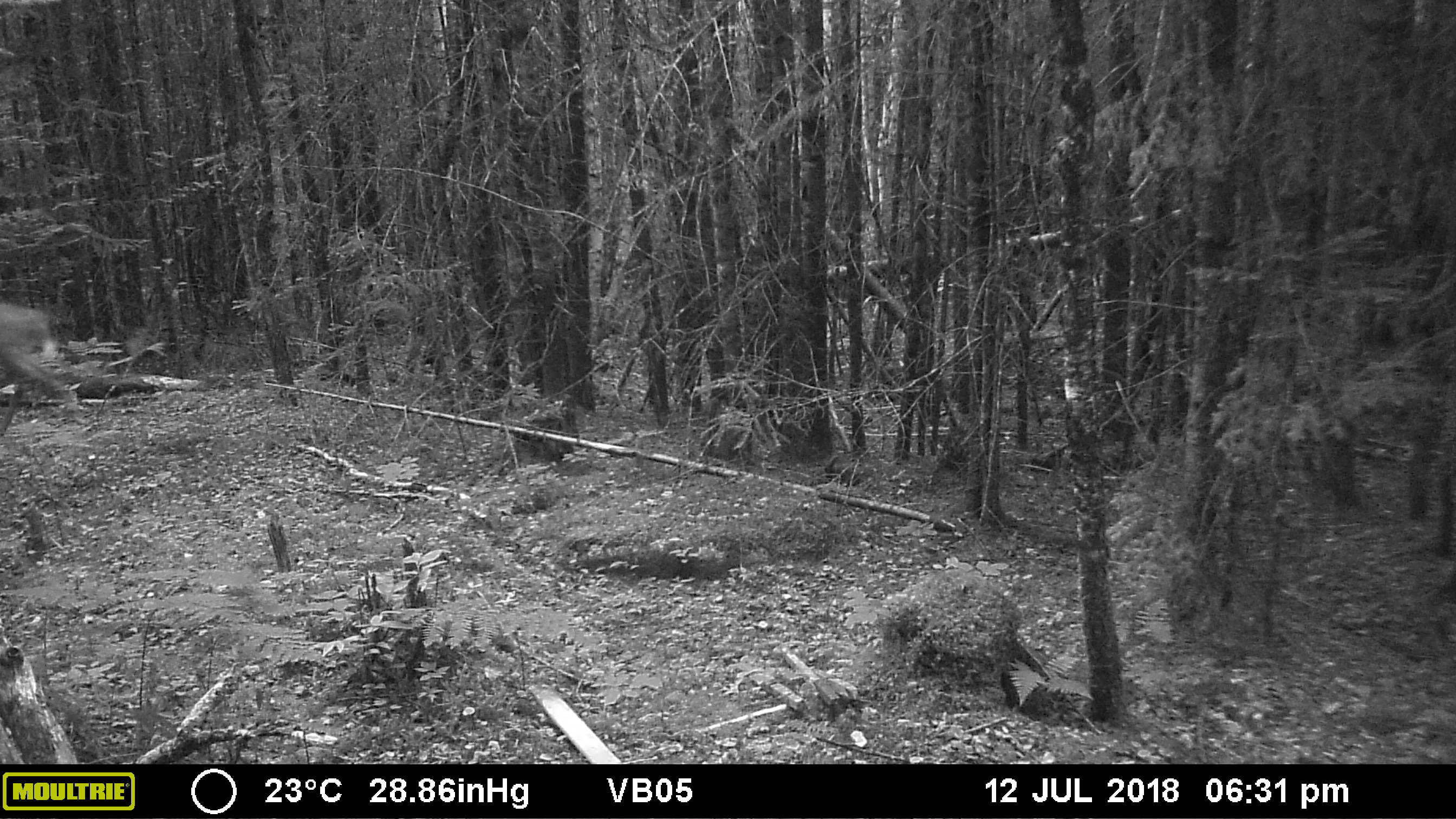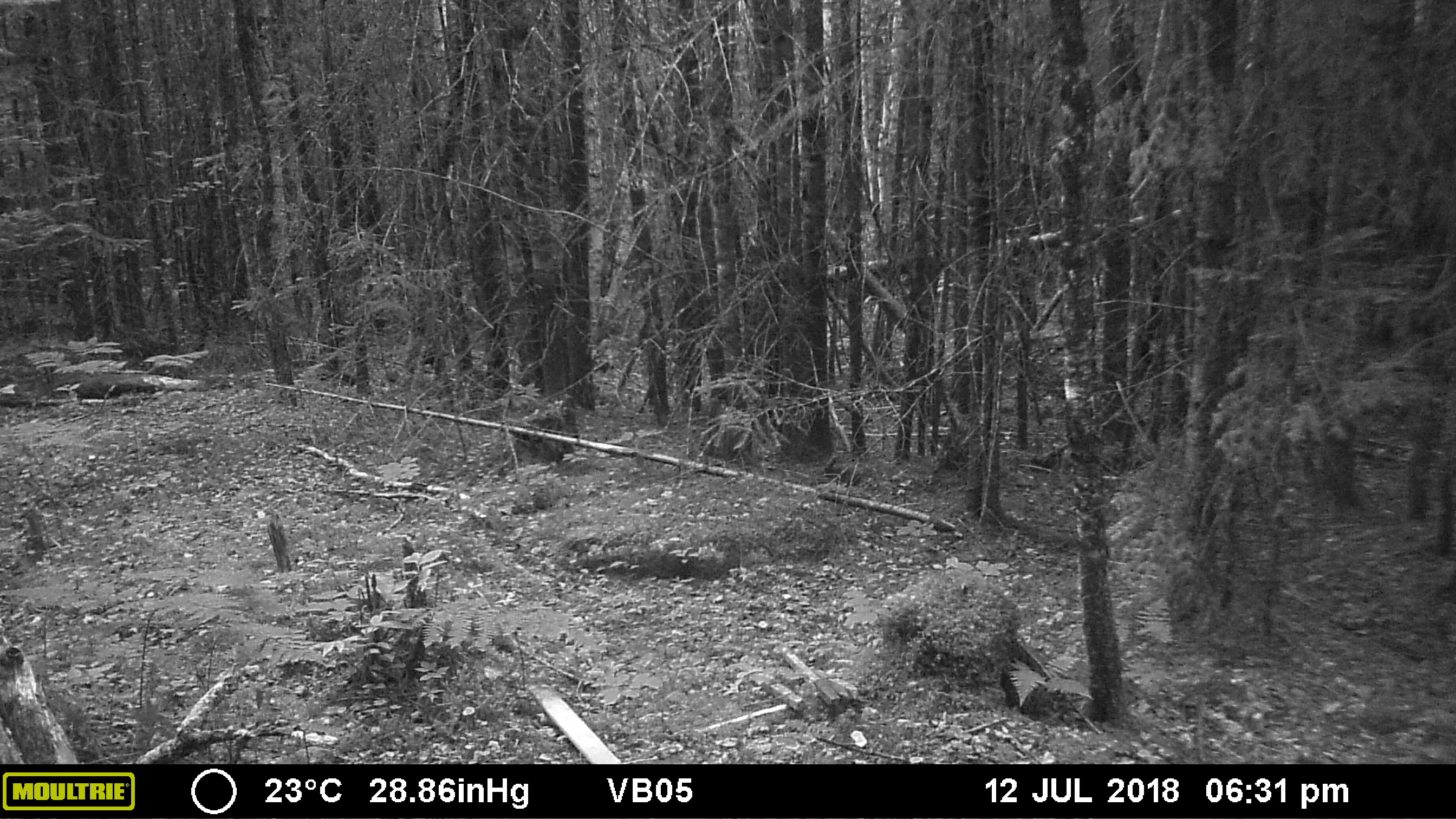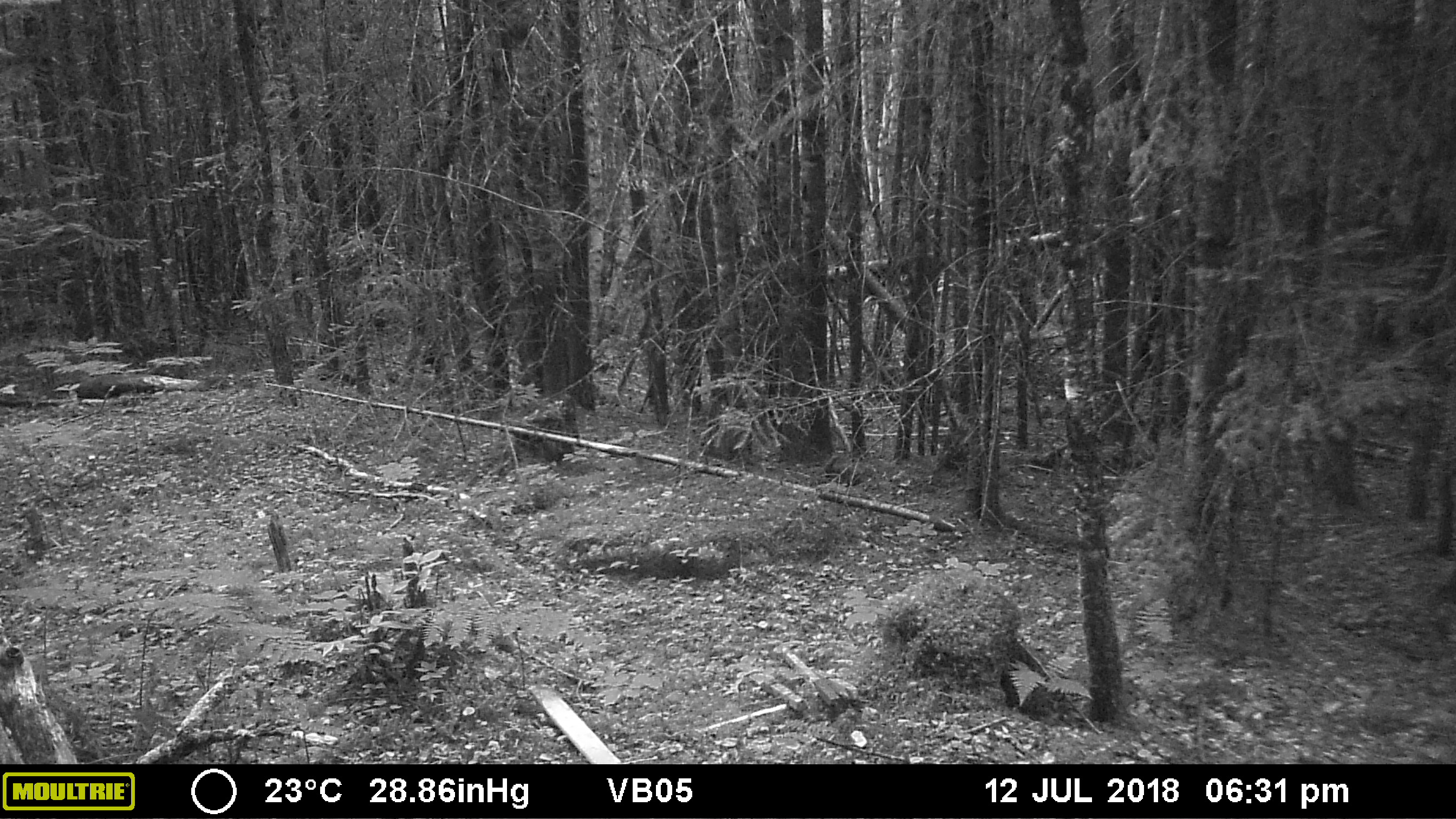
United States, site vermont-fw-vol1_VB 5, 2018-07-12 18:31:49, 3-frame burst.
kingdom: Animalia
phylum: Chordata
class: Mammalia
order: Artiodactyla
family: Cervidae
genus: Odocoileus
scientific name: Odocoileus virginianus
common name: white-tailed deer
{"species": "white-tailed deer (Odocoileus virginianus)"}